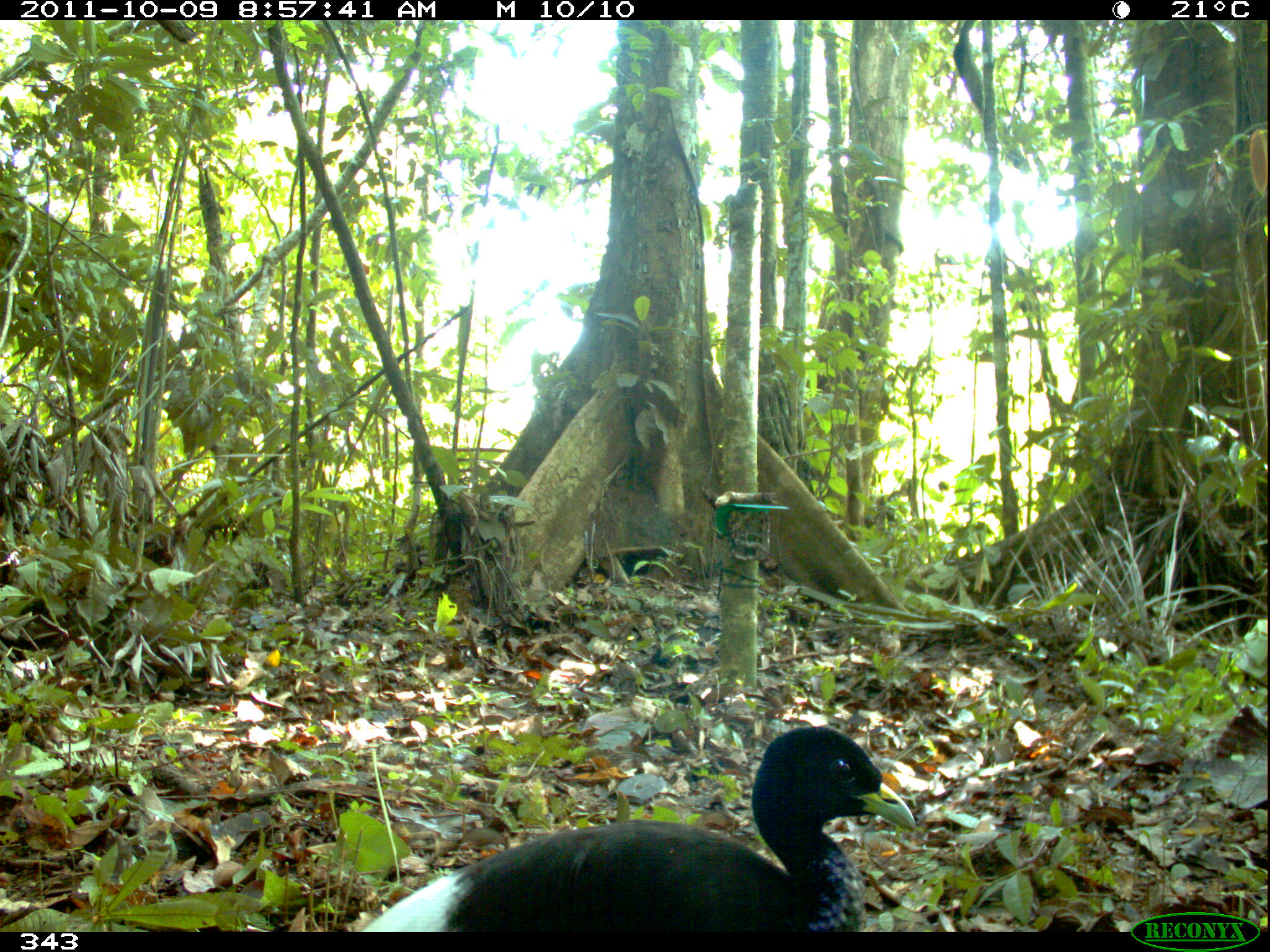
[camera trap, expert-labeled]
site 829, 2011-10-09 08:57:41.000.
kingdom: Animalia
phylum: Chordata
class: Aves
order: Gruiformes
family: Psophiidae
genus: Psophia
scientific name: Psophia leucoptera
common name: pale-winged trumpeter